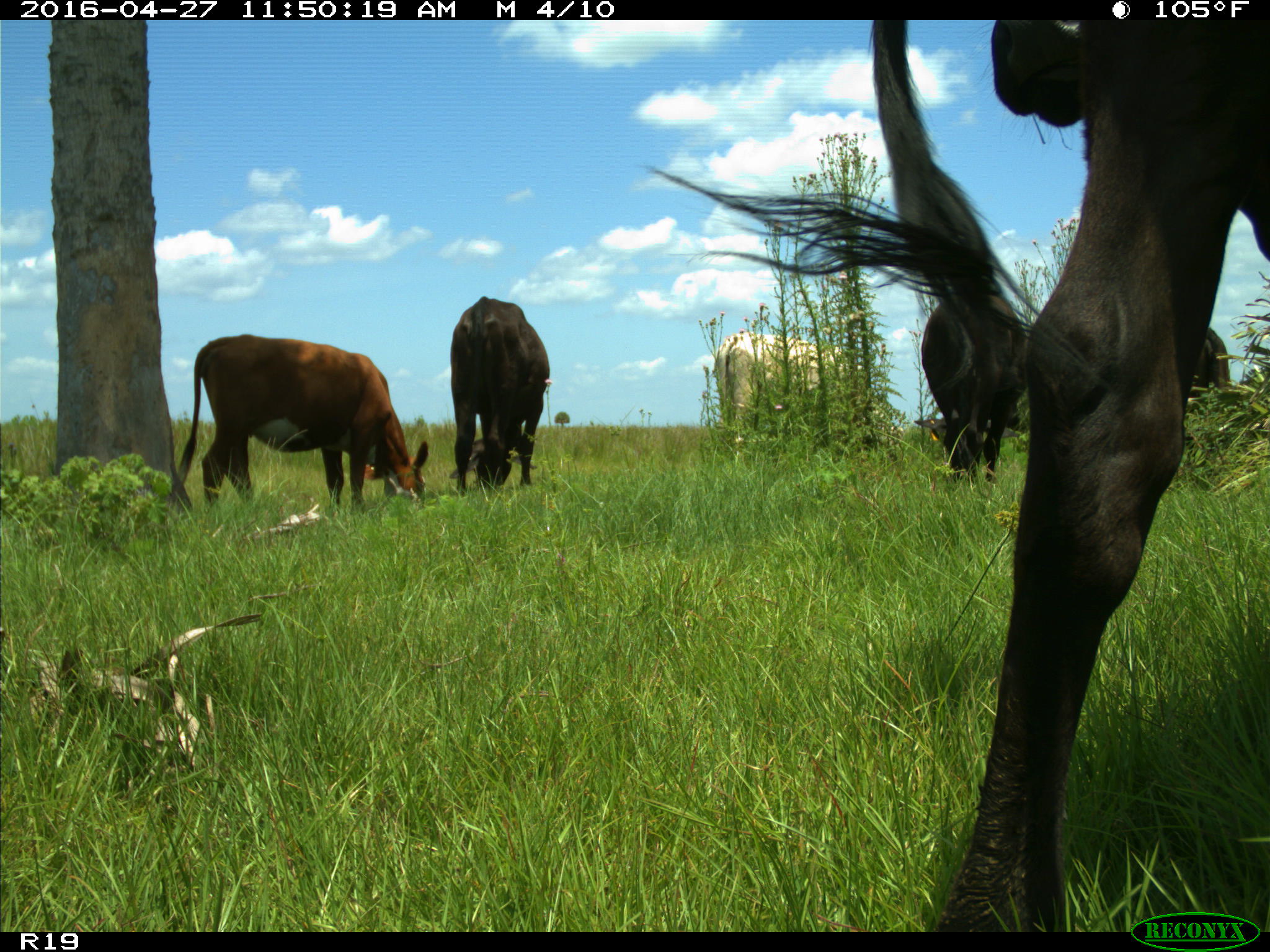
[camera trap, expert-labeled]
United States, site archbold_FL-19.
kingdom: Animalia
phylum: Chordata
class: Mammalia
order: Artiodactyla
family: Bovidae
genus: Bos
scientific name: Bos taurus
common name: domestic cow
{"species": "Bos taurus (domestic cow)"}